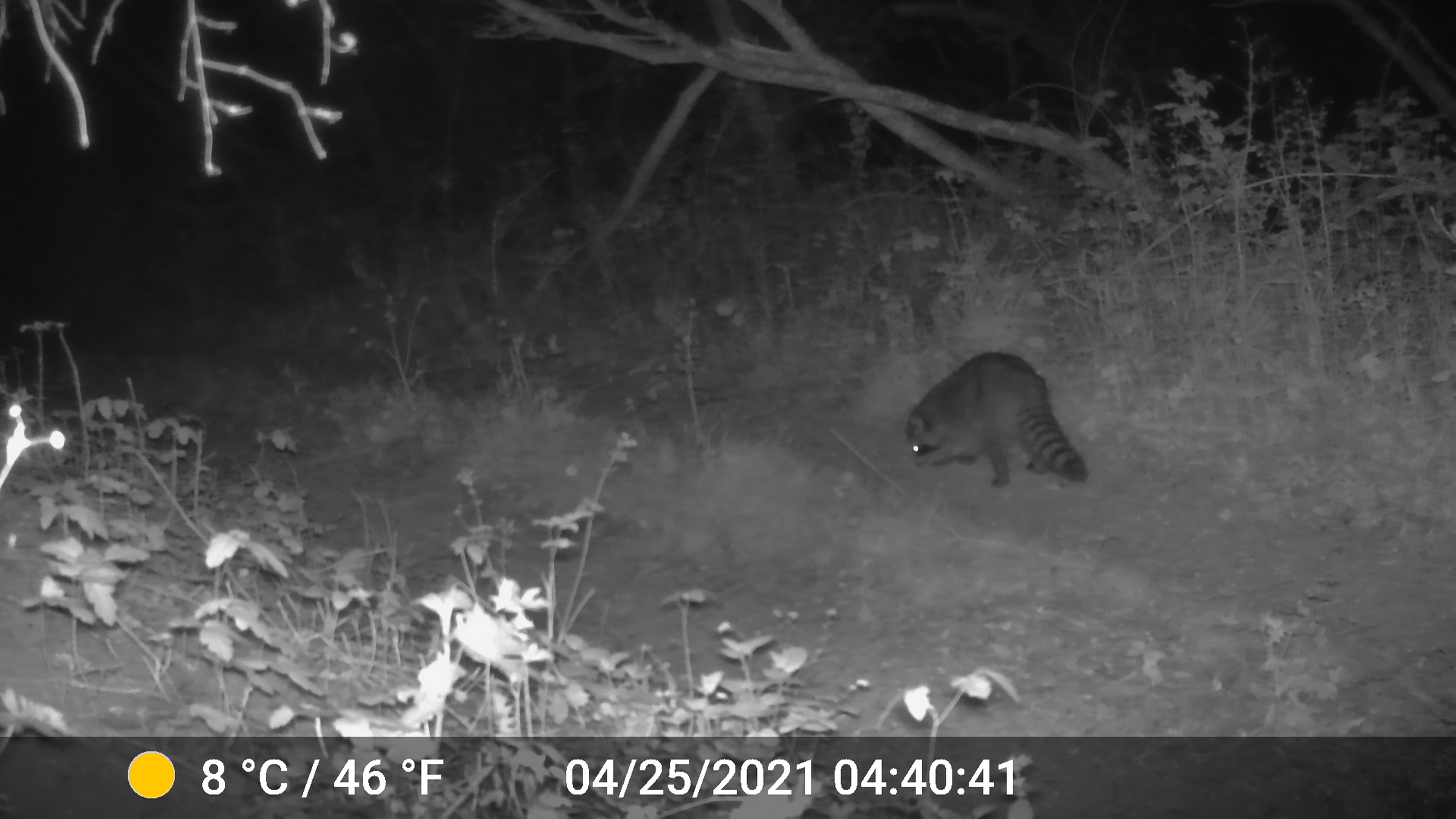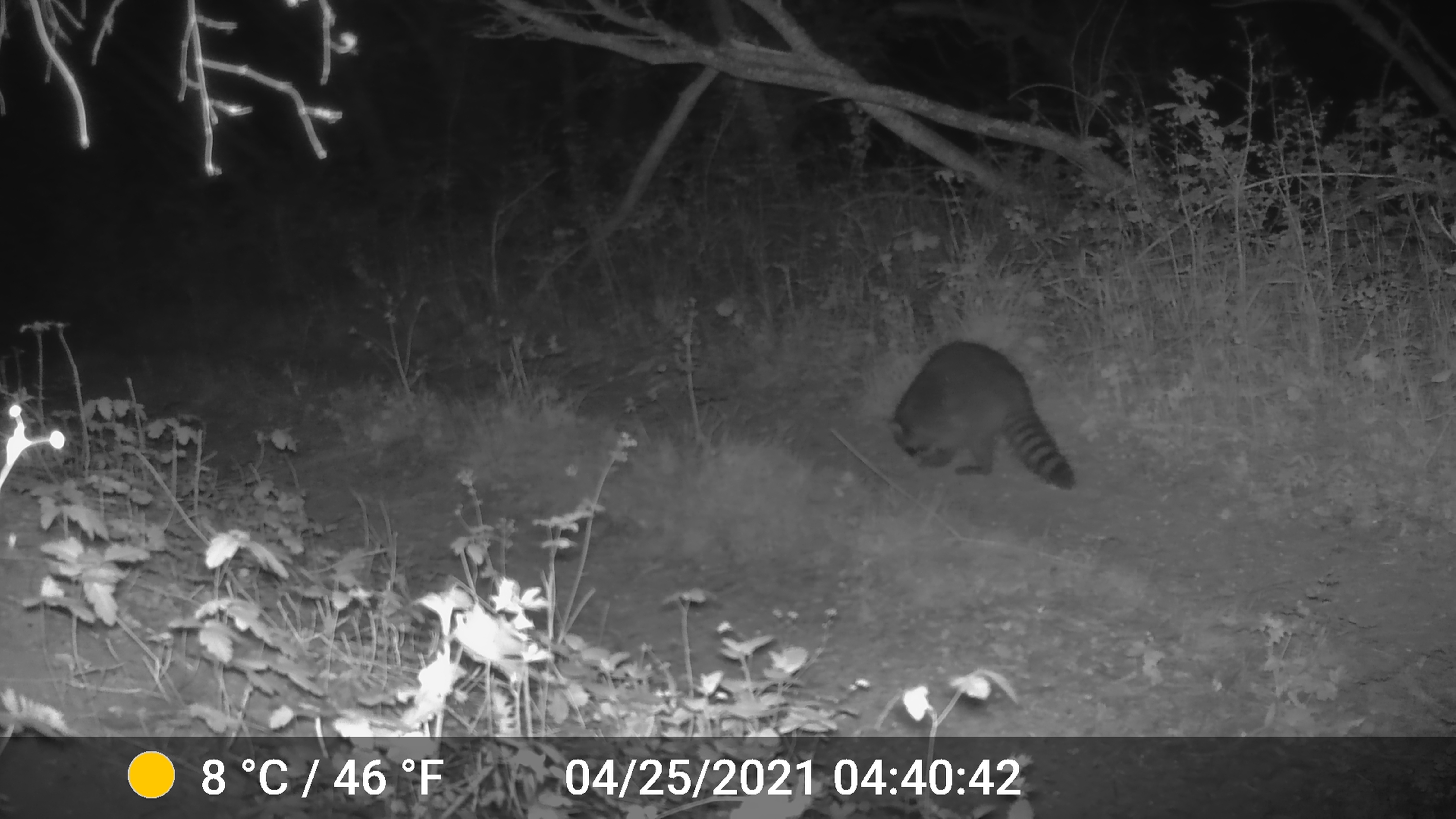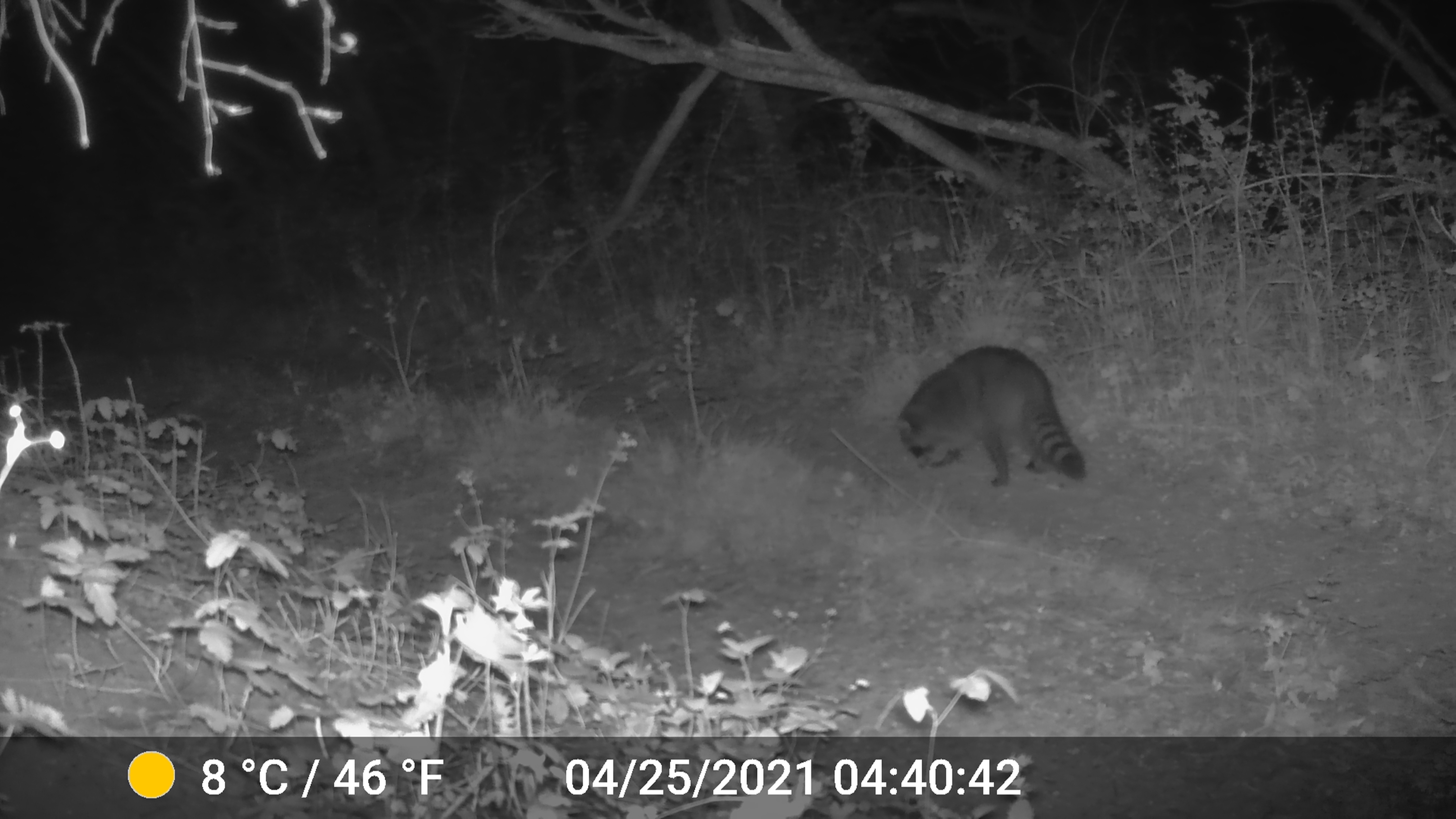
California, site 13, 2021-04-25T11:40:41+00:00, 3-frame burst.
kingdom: Animalia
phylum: Chordata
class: Mammalia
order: Carnivora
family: Procyonidae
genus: Procyon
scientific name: Procyon lotor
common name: raccoon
Raccoon (Procyon lotor).